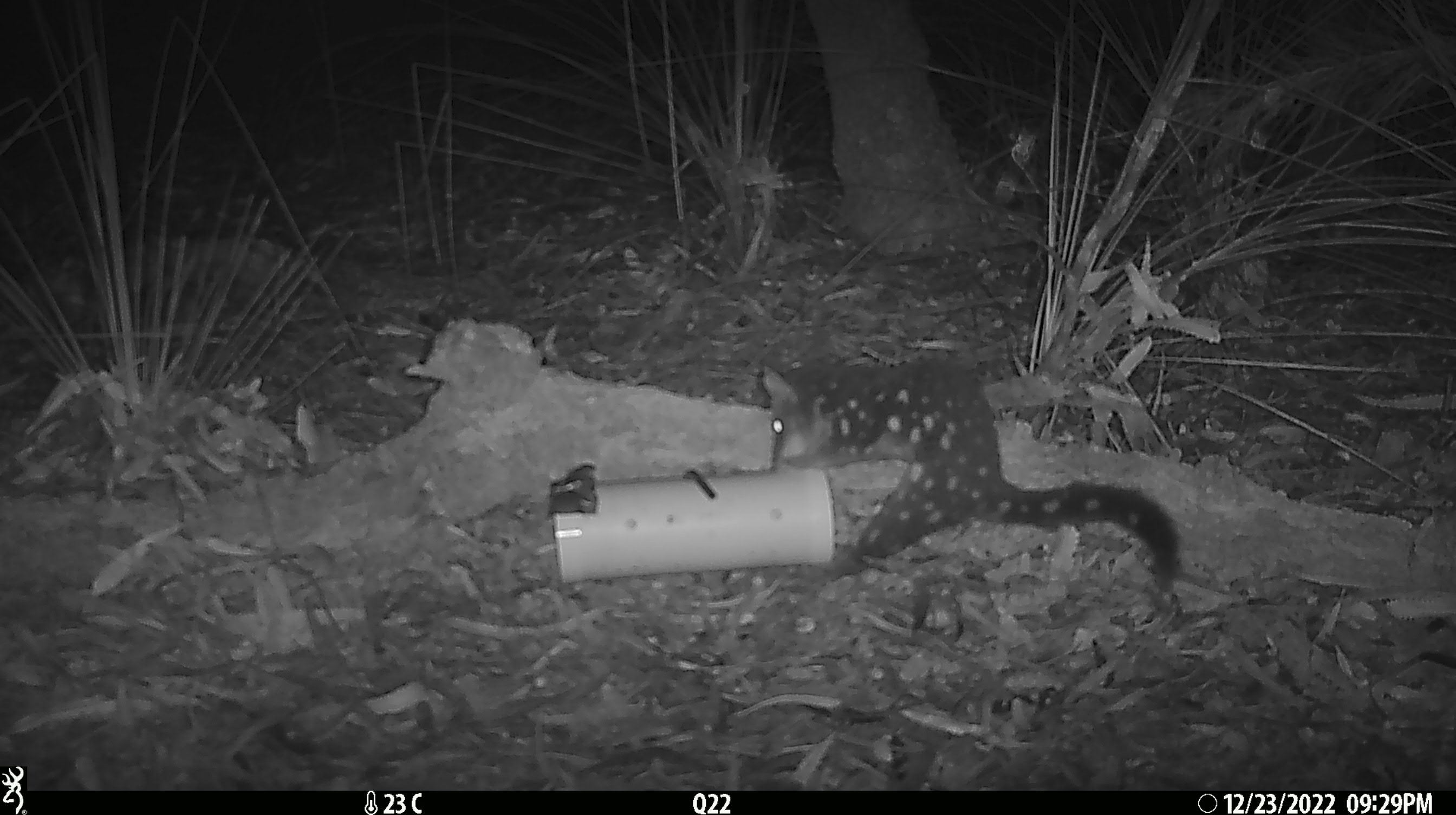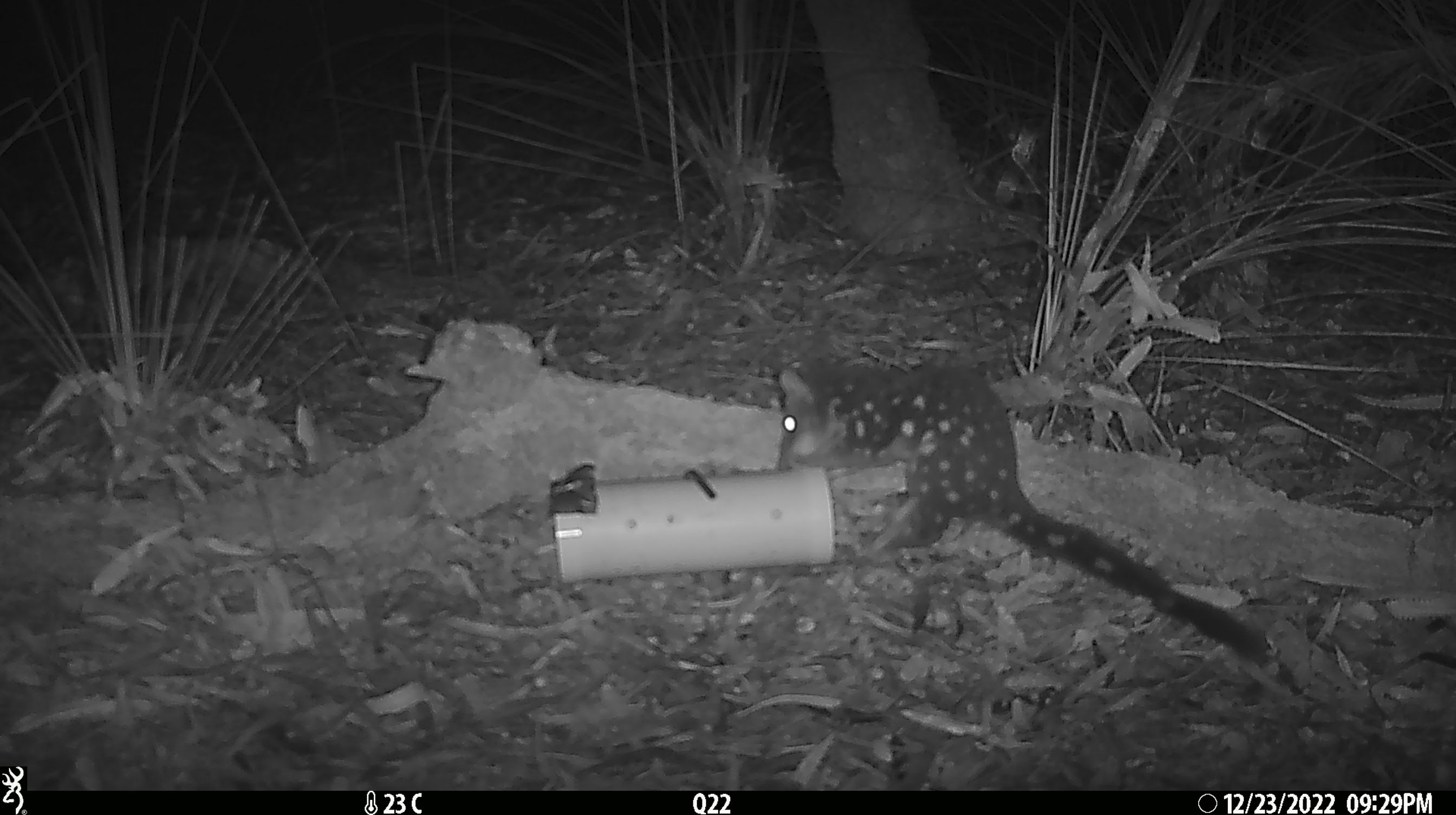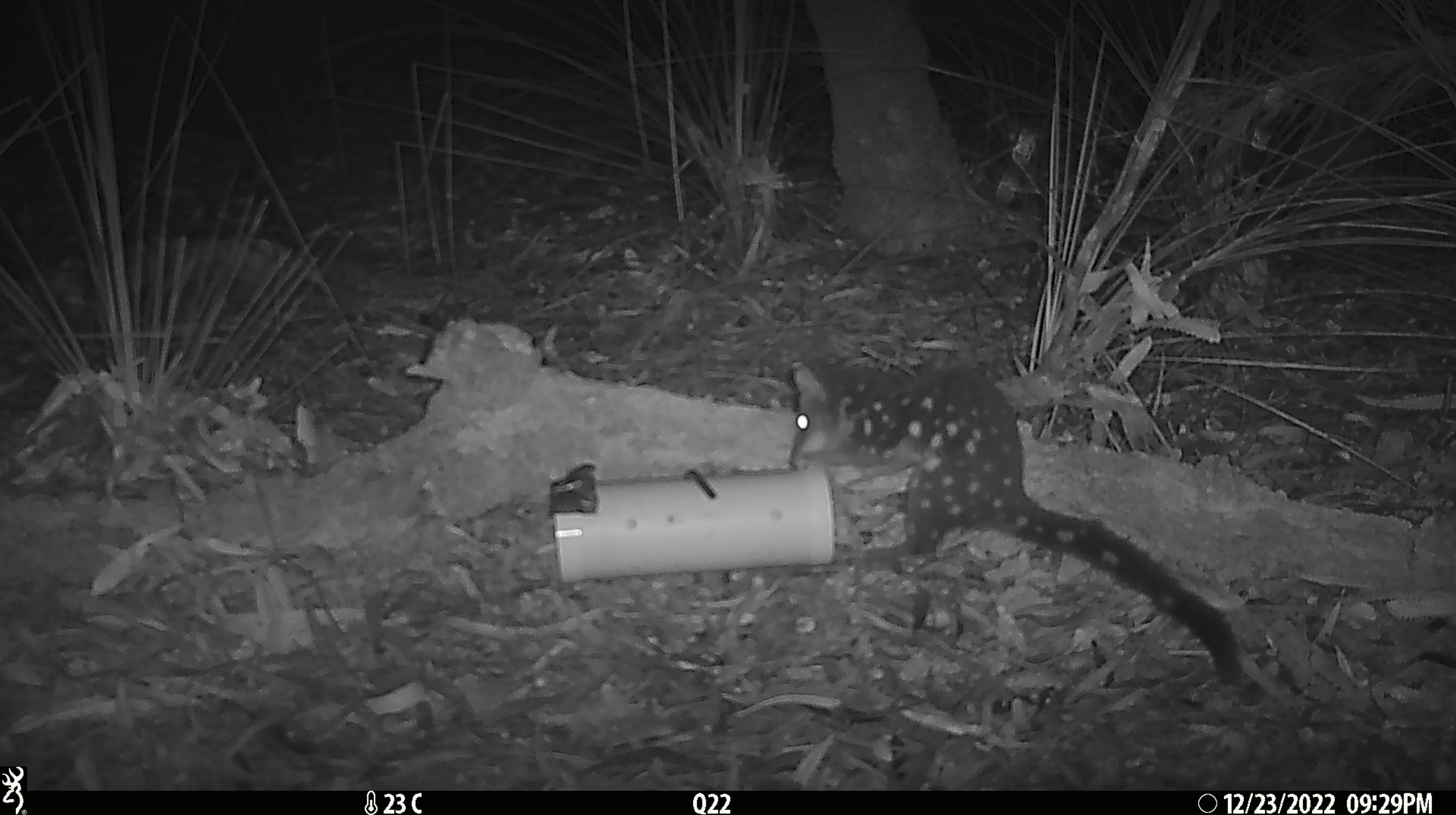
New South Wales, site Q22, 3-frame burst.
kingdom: Animalia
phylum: Chordata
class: Mammalia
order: Dasyuromorphia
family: Dasyuridae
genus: Dasyurus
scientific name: Dasyurus maculatus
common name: spotted-tailed quoll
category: quoll